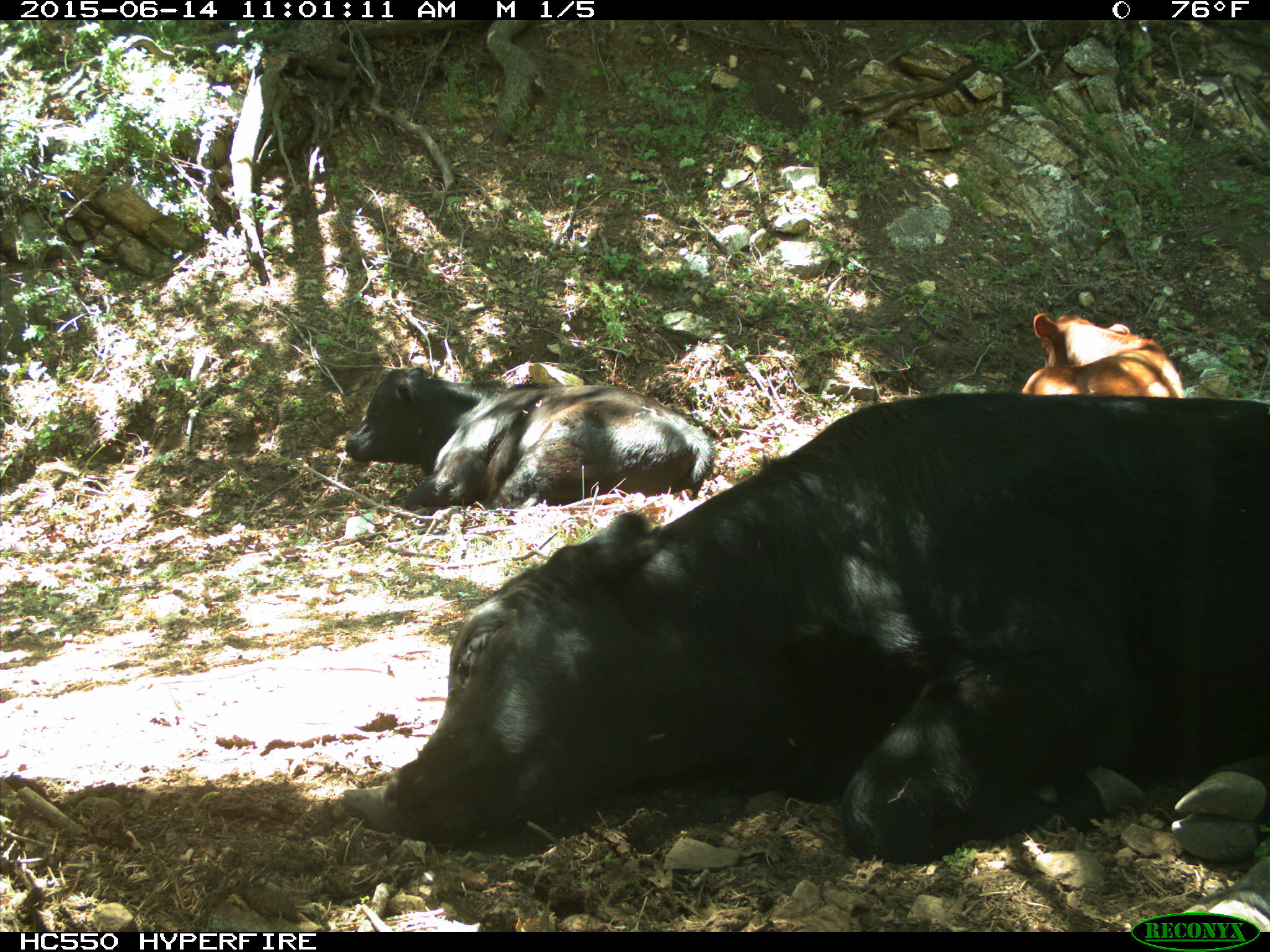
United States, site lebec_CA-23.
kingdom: Animalia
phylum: Chordata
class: Mammalia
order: Artiodactyla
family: Bovidae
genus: Bos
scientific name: Bos taurus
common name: domestic cow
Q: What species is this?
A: Bos taurus (domestic cow).